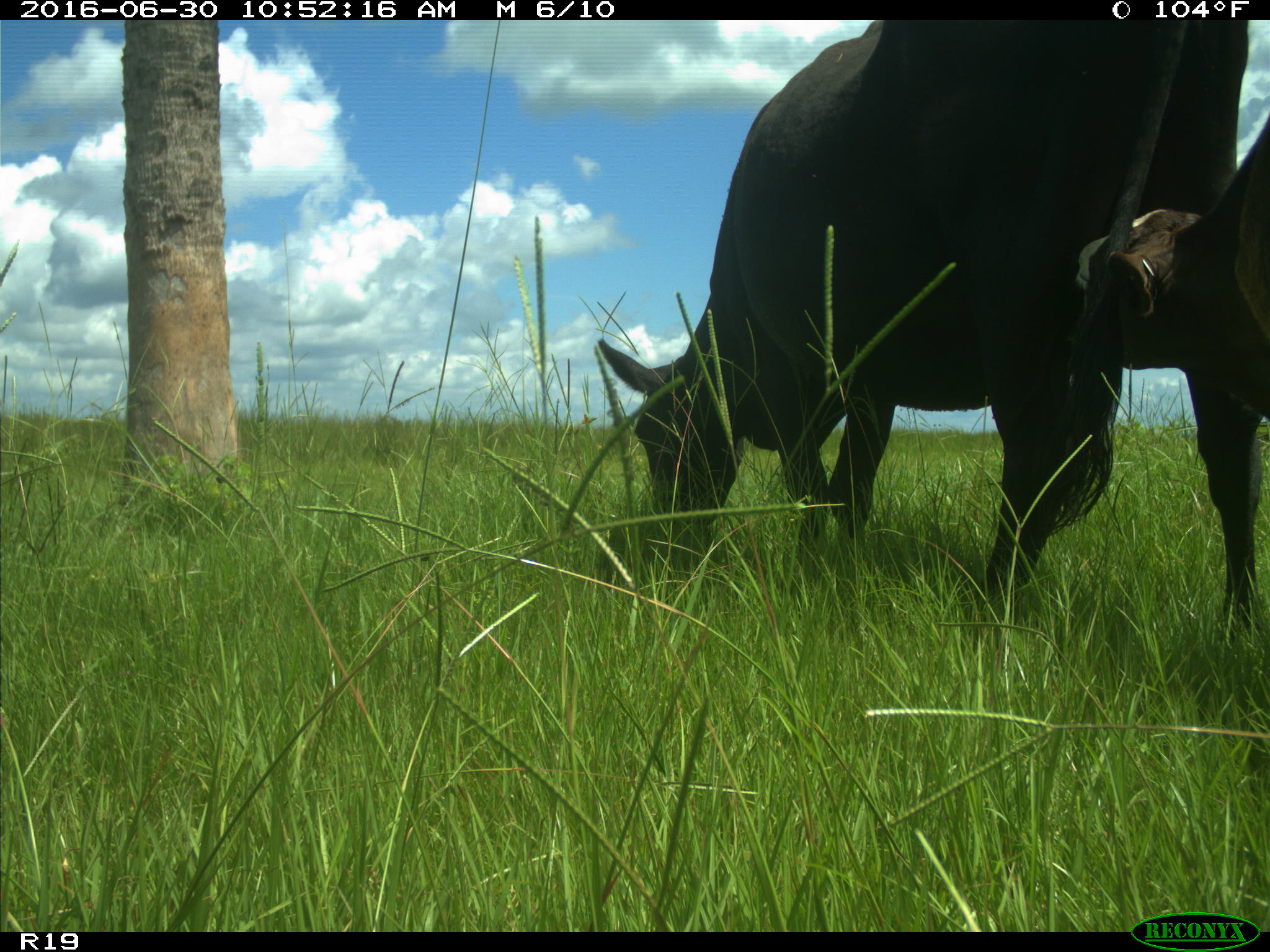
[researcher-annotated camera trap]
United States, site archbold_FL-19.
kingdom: Animalia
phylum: Chordata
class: Mammalia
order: Artiodactyla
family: Bovidae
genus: Bos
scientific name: Bos taurus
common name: domestic cow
Bos taurus (domestic cow).